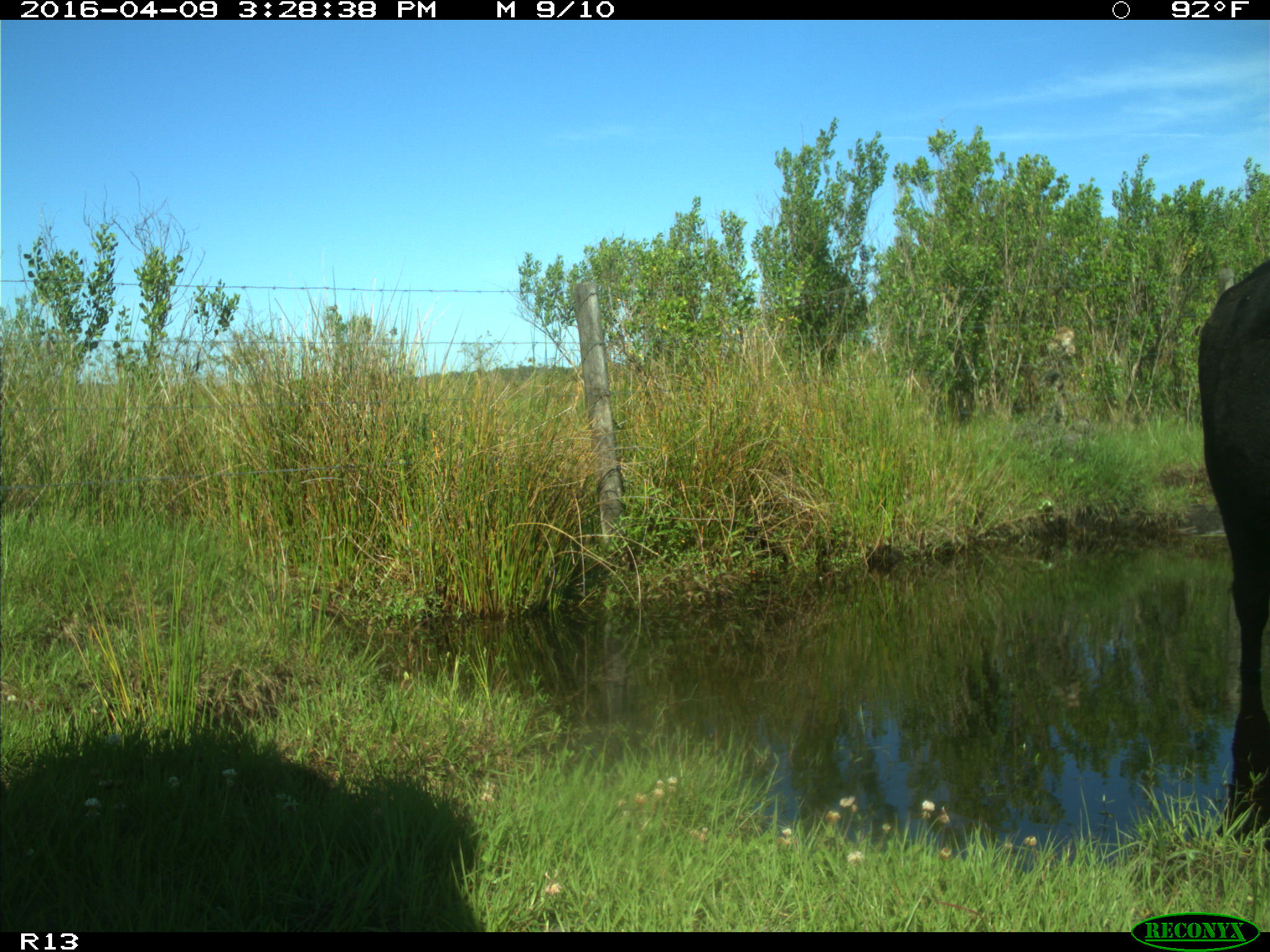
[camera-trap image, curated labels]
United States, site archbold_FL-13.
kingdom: Animalia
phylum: Chordata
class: Mammalia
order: Artiodactyla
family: Bovidae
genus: Bos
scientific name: Bos taurus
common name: domestic cow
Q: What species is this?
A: Bos taurus (domestic cow).